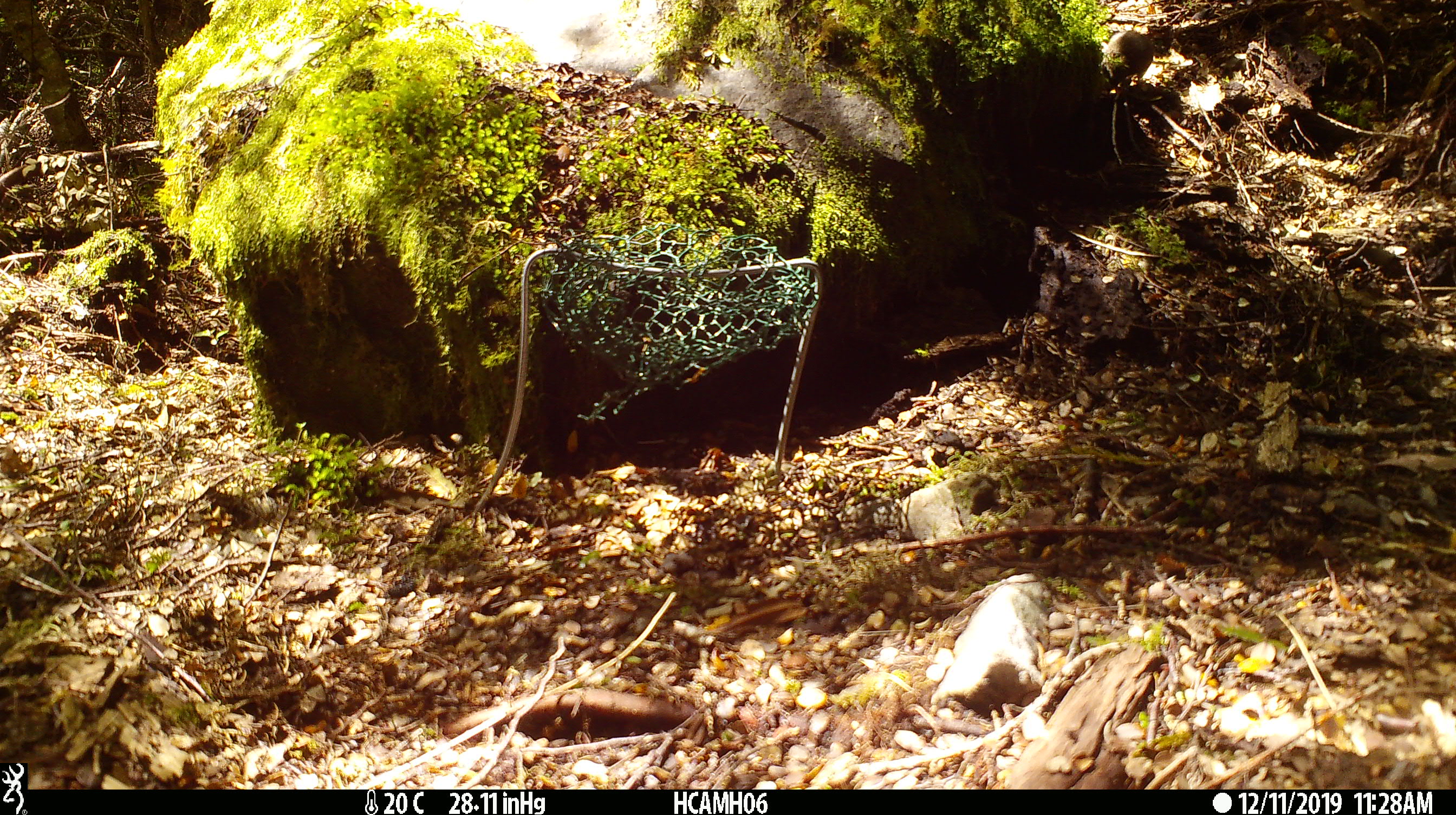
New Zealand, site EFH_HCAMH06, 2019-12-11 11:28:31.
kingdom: Animalia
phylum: Chordata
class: Mammalia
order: Rodentia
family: Muridae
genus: Mus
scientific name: Mus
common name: mouse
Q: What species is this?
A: Mouse (Mus).